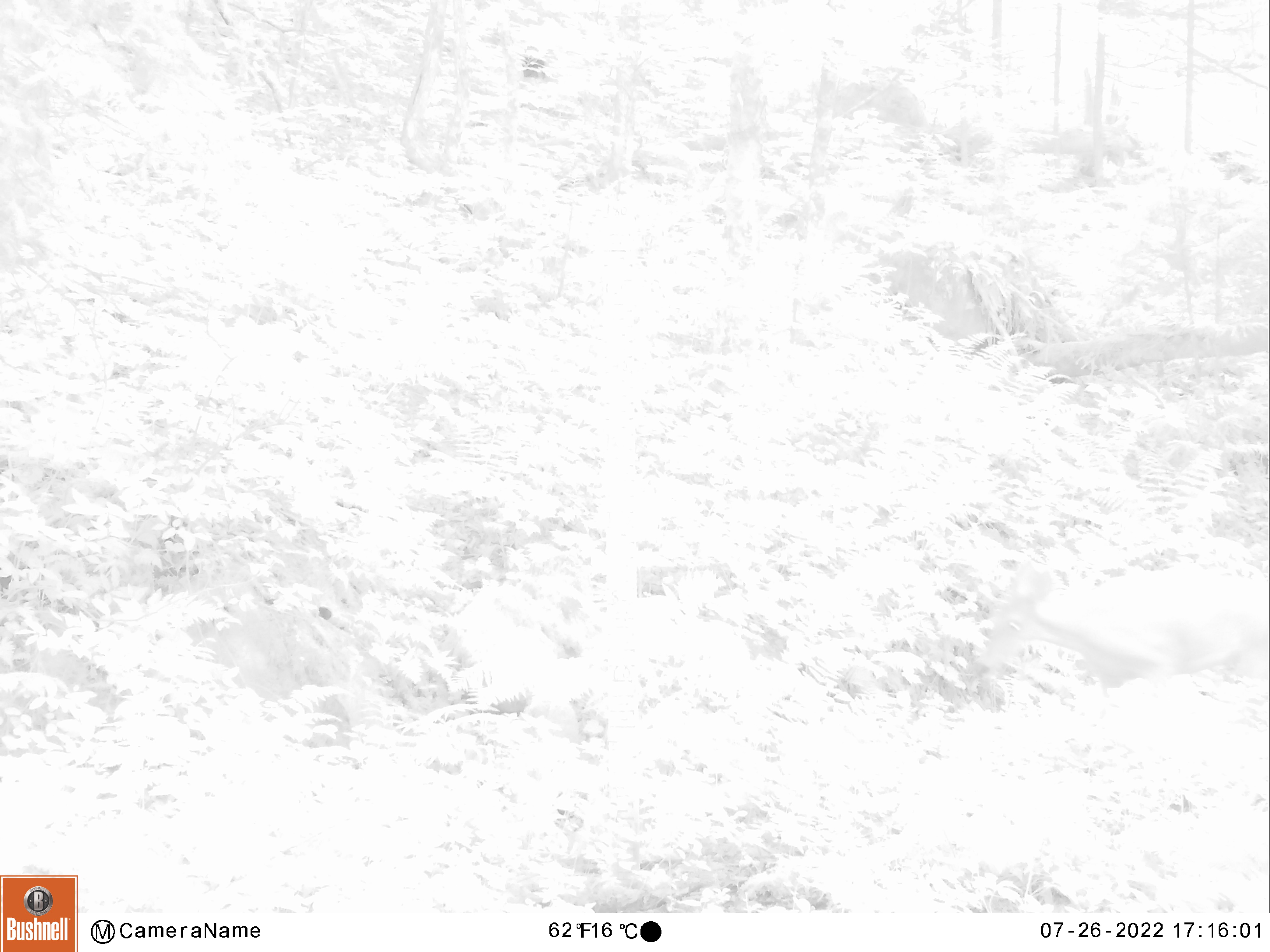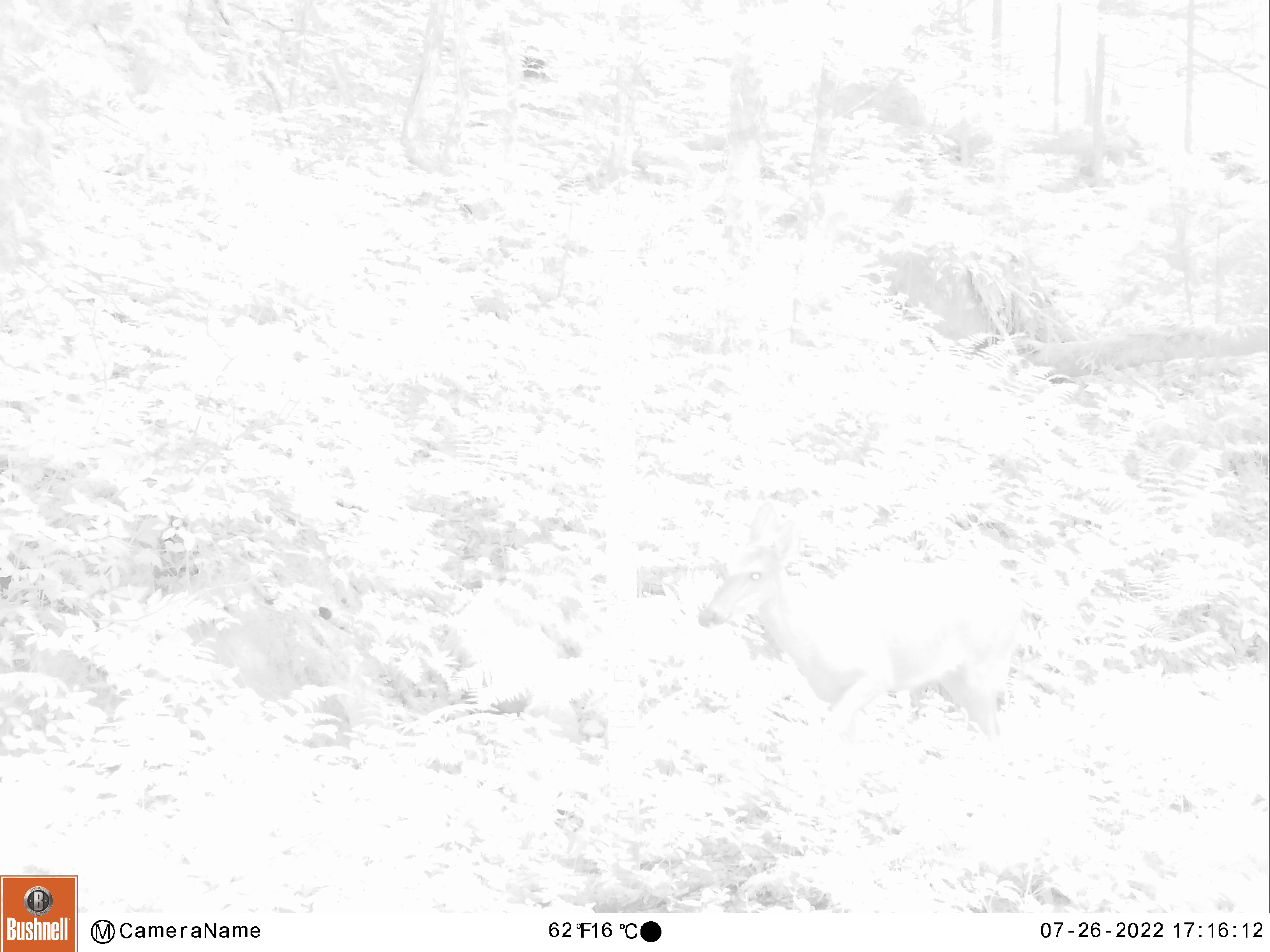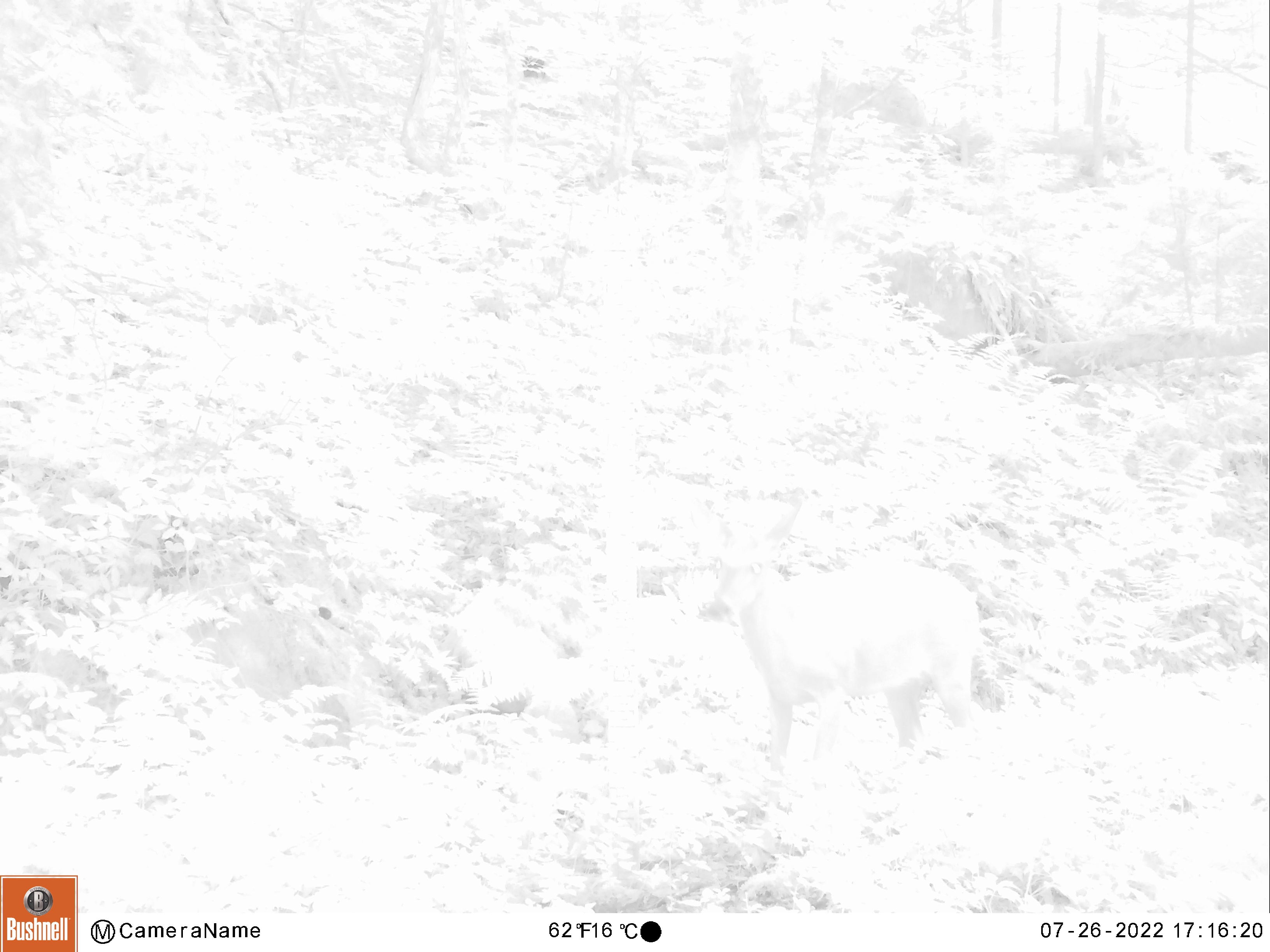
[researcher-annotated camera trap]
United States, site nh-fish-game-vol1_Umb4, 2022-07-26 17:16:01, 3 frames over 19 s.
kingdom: Animalia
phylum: Chordata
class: Mammalia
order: Artiodactyla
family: Cervidae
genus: Odocoileus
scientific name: Odocoileus virginianus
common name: white-tailed deer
White-tailed deer (Odocoileus virginianus).